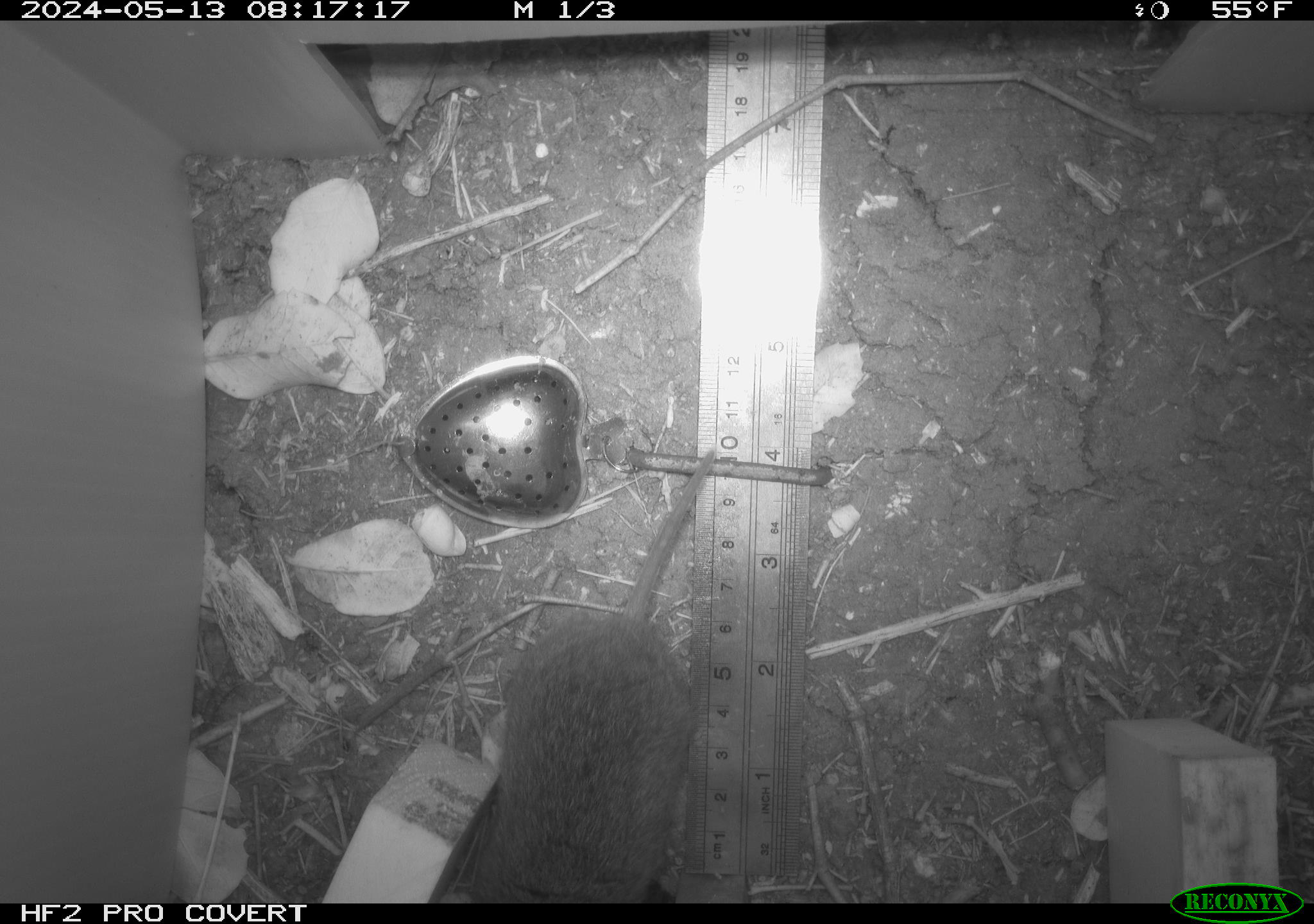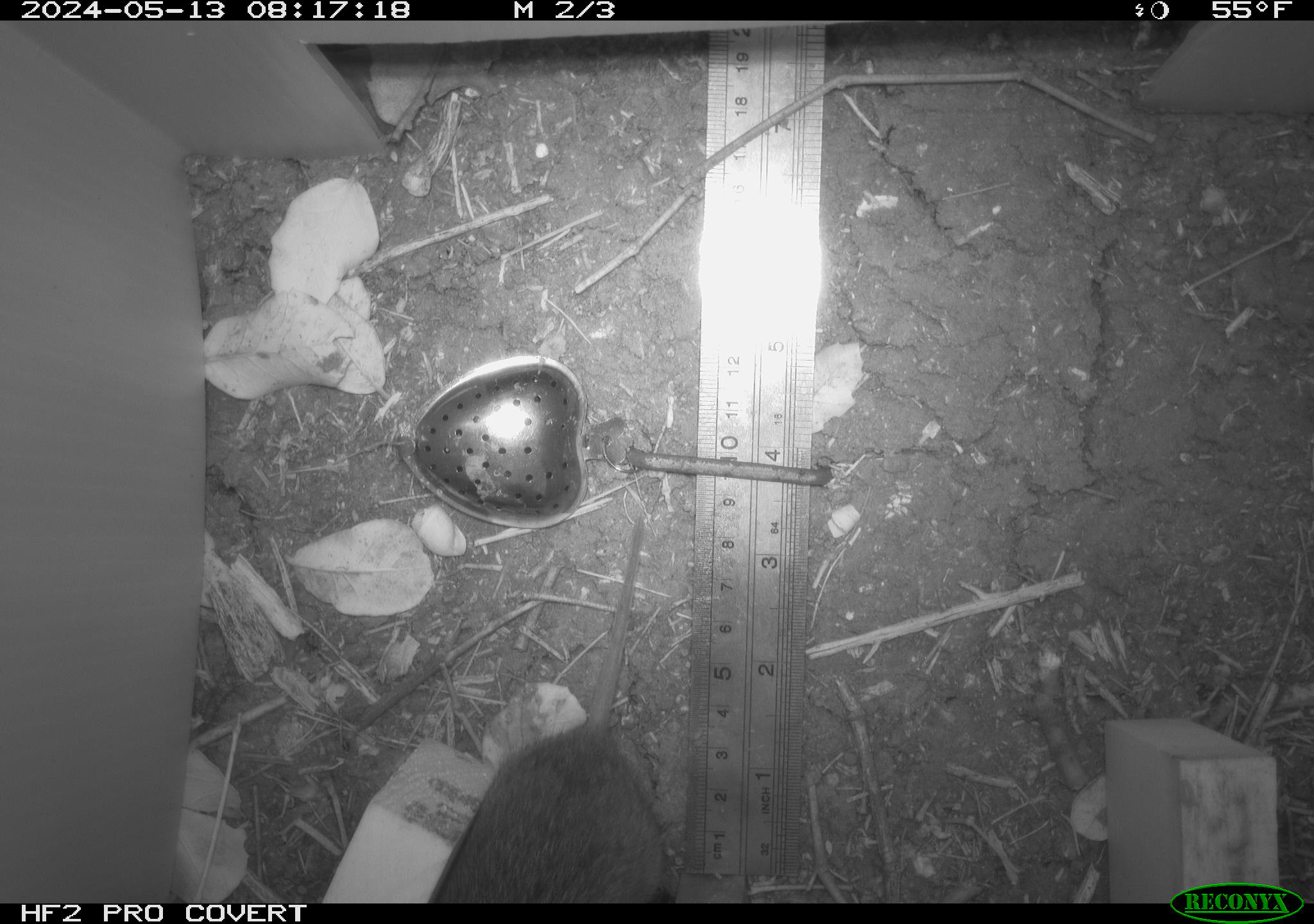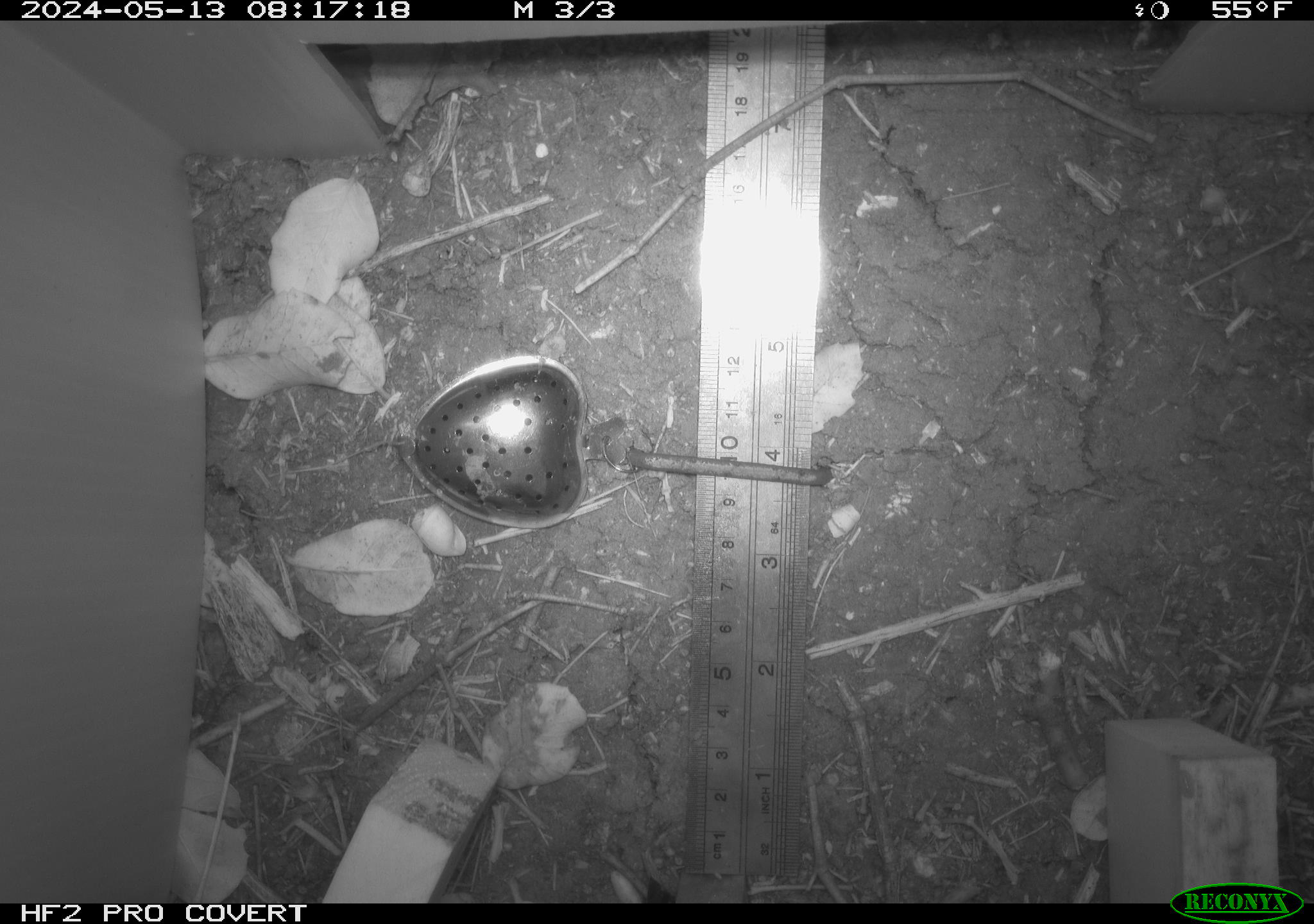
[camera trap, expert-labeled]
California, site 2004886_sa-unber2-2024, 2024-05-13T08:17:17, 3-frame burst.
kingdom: Animalia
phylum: Chordata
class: Mammalia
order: Rodentia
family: Cricetidae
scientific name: Arvicolinae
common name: voles, lemmings, and muskrats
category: arvicolinae subfamily